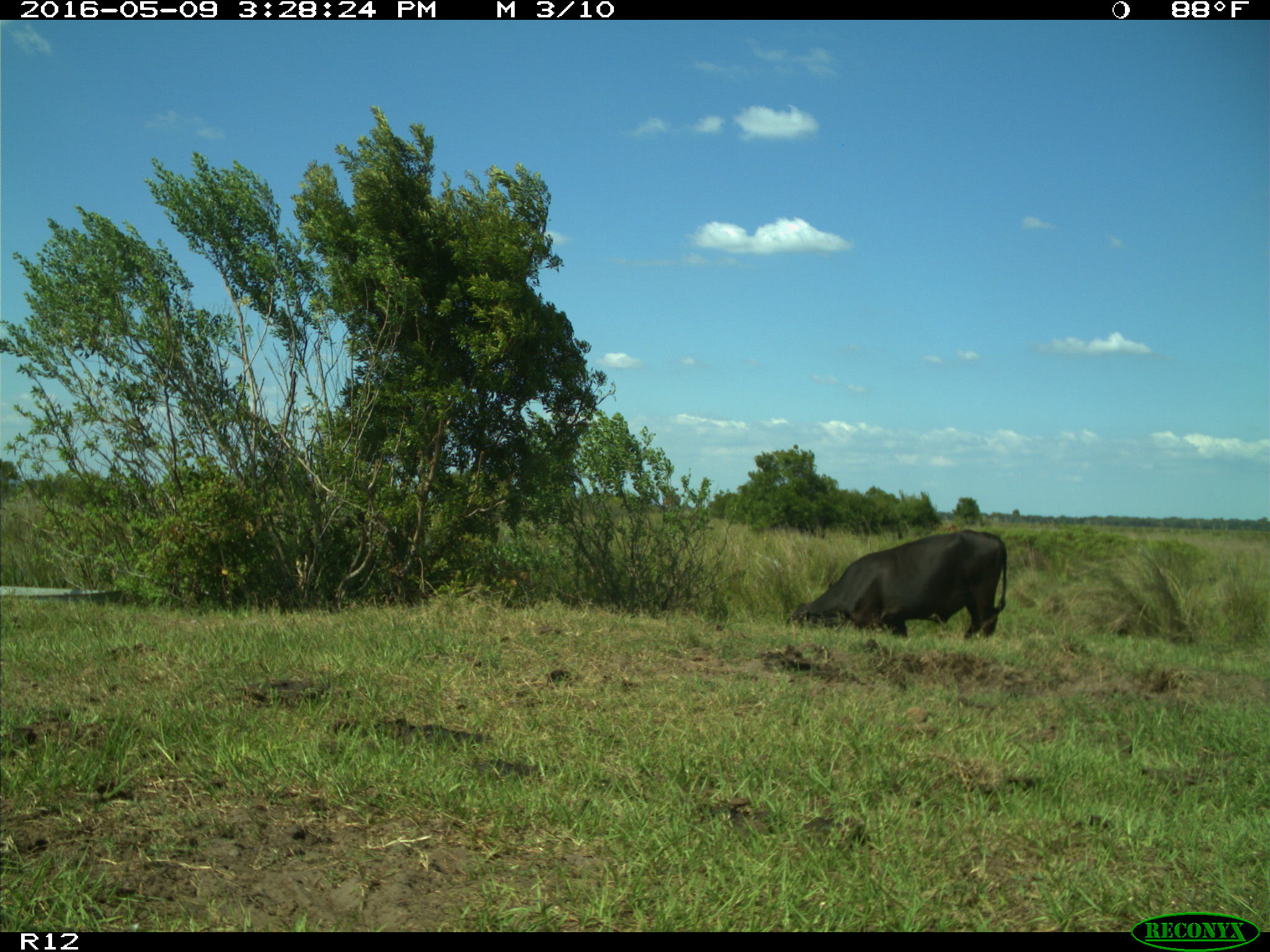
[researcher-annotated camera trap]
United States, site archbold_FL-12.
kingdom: Animalia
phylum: Chordata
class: Mammalia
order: Artiodactyla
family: Bovidae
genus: Bos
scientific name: Bos taurus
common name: domestic cow